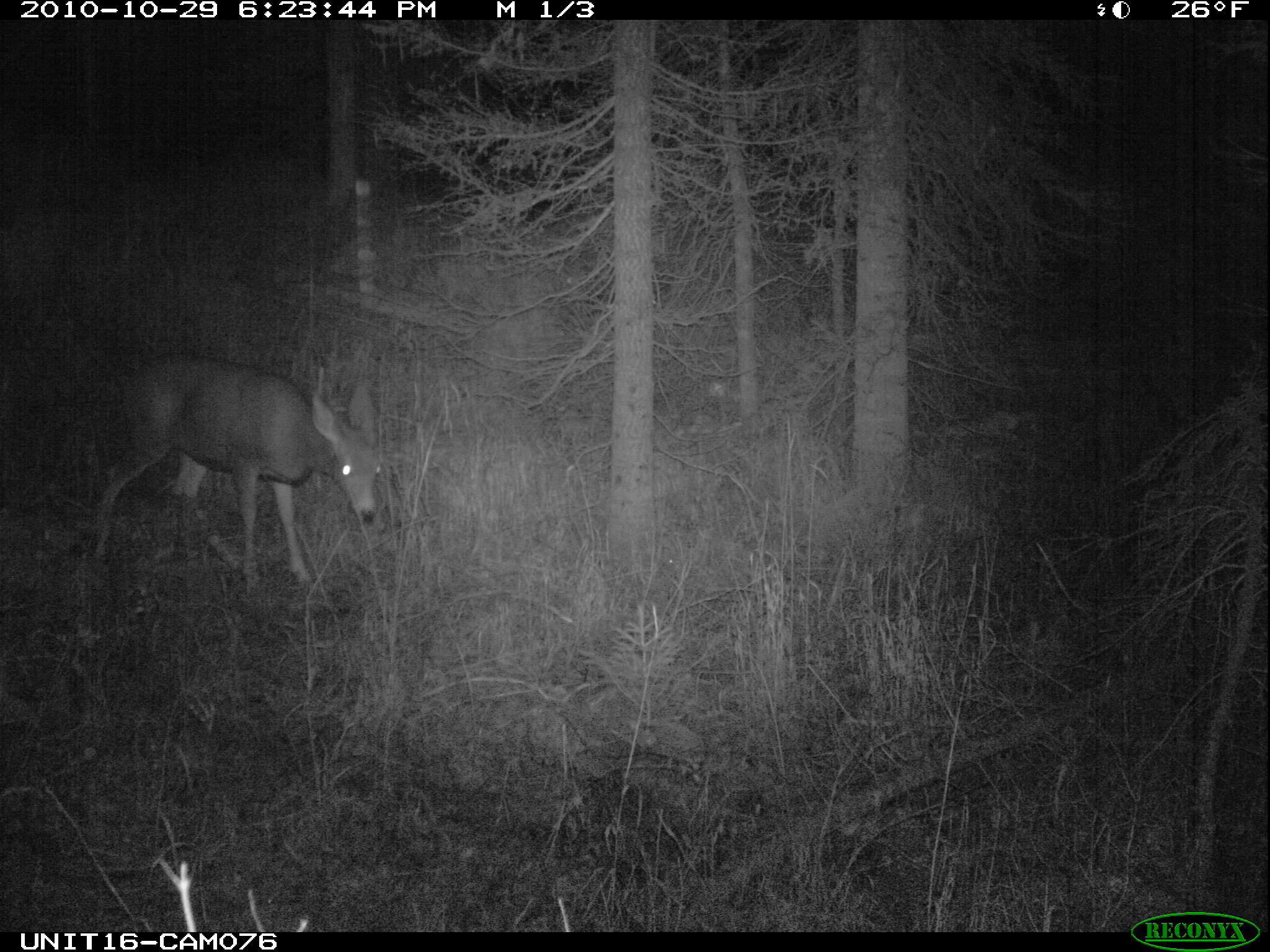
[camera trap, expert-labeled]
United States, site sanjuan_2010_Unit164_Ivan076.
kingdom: Animalia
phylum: Chordata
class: Mammalia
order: Artiodactyla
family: Cervidae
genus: Odocoileus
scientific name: Odocoileus hemionus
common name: mule deer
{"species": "Odocoileus hemionus (mule deer)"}